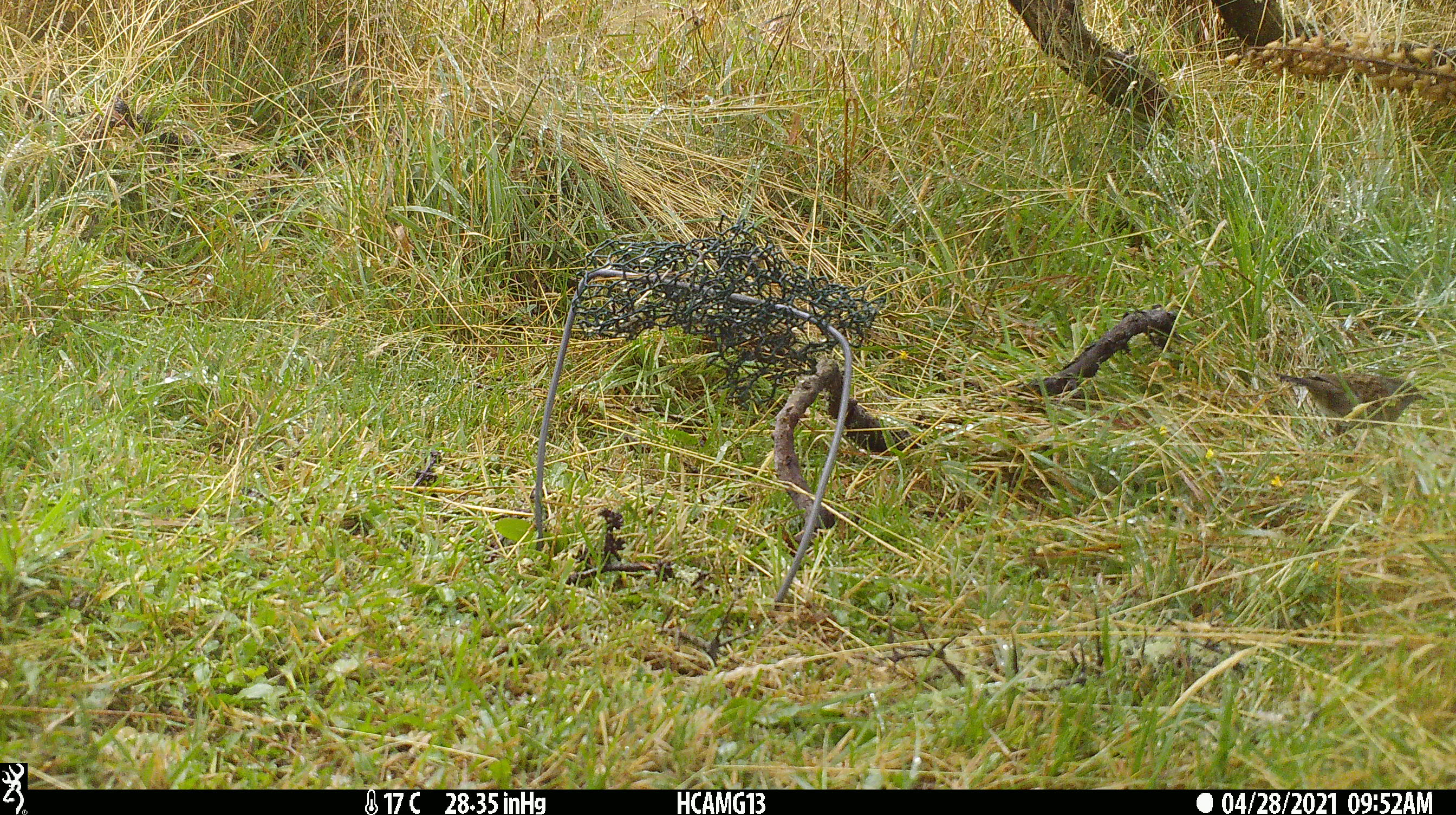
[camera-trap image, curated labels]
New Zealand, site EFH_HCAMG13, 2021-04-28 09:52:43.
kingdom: Animalia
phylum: Chordata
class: Aves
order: Passeriformes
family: Prunellidae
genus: Prunella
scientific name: Prunella modularis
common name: dunnock